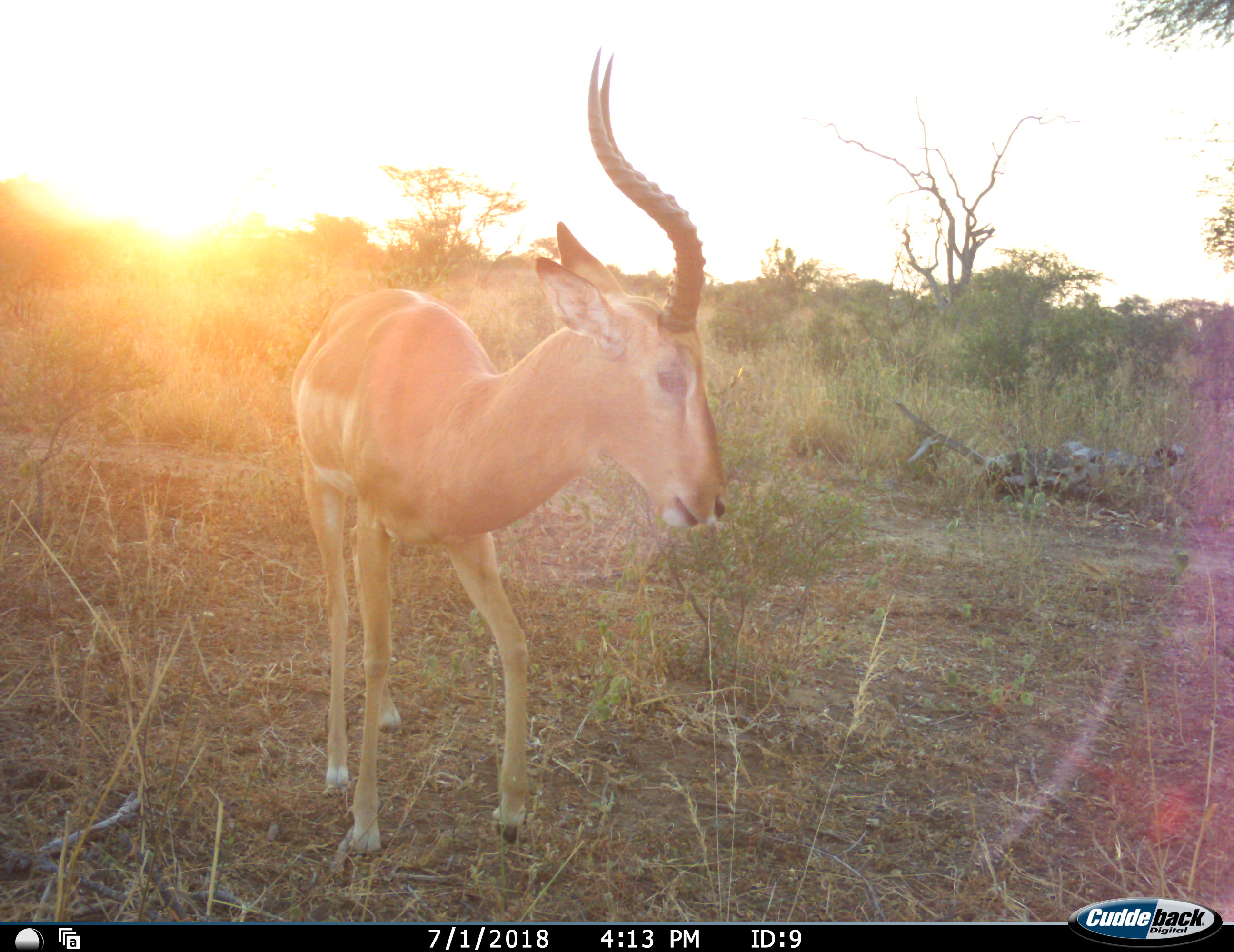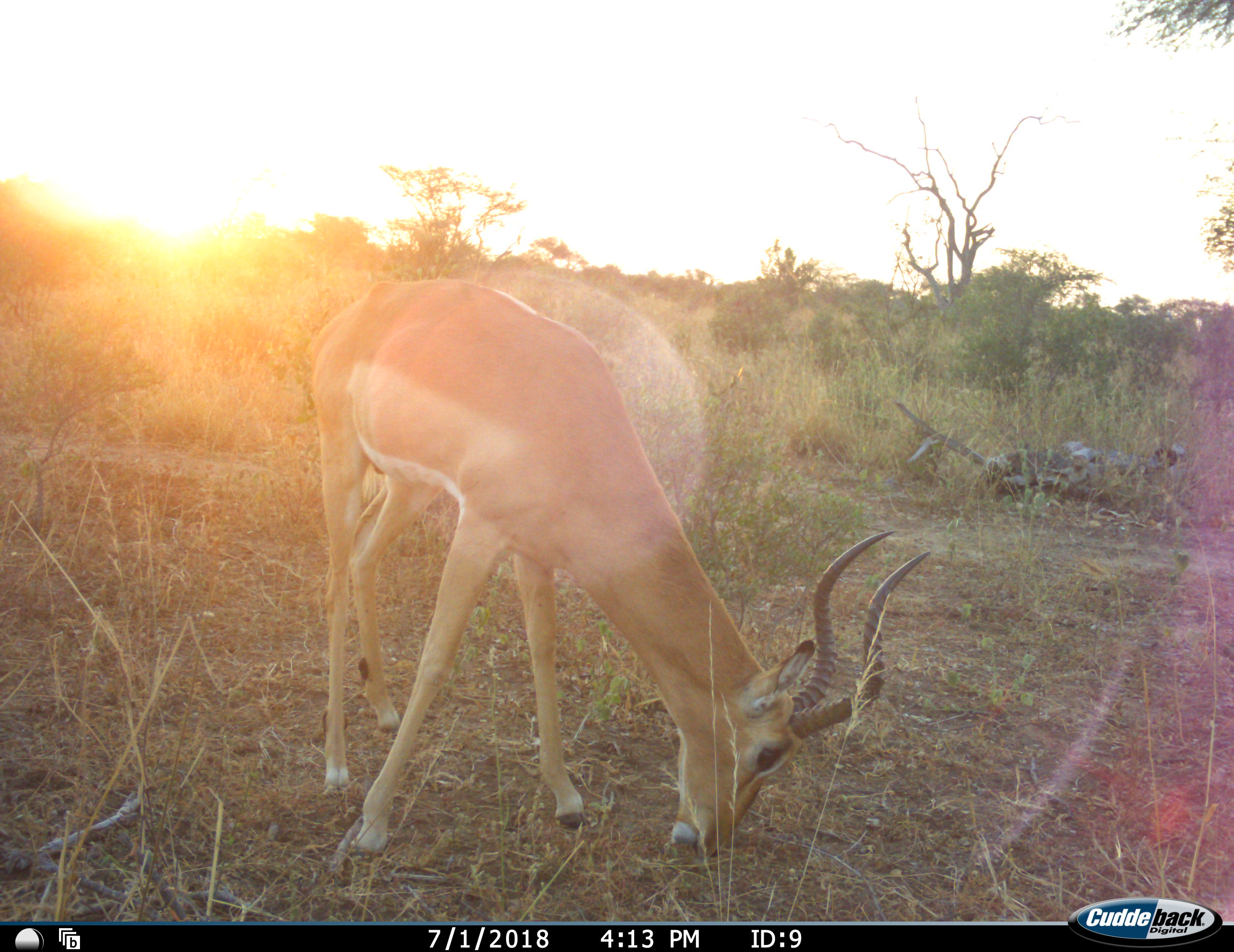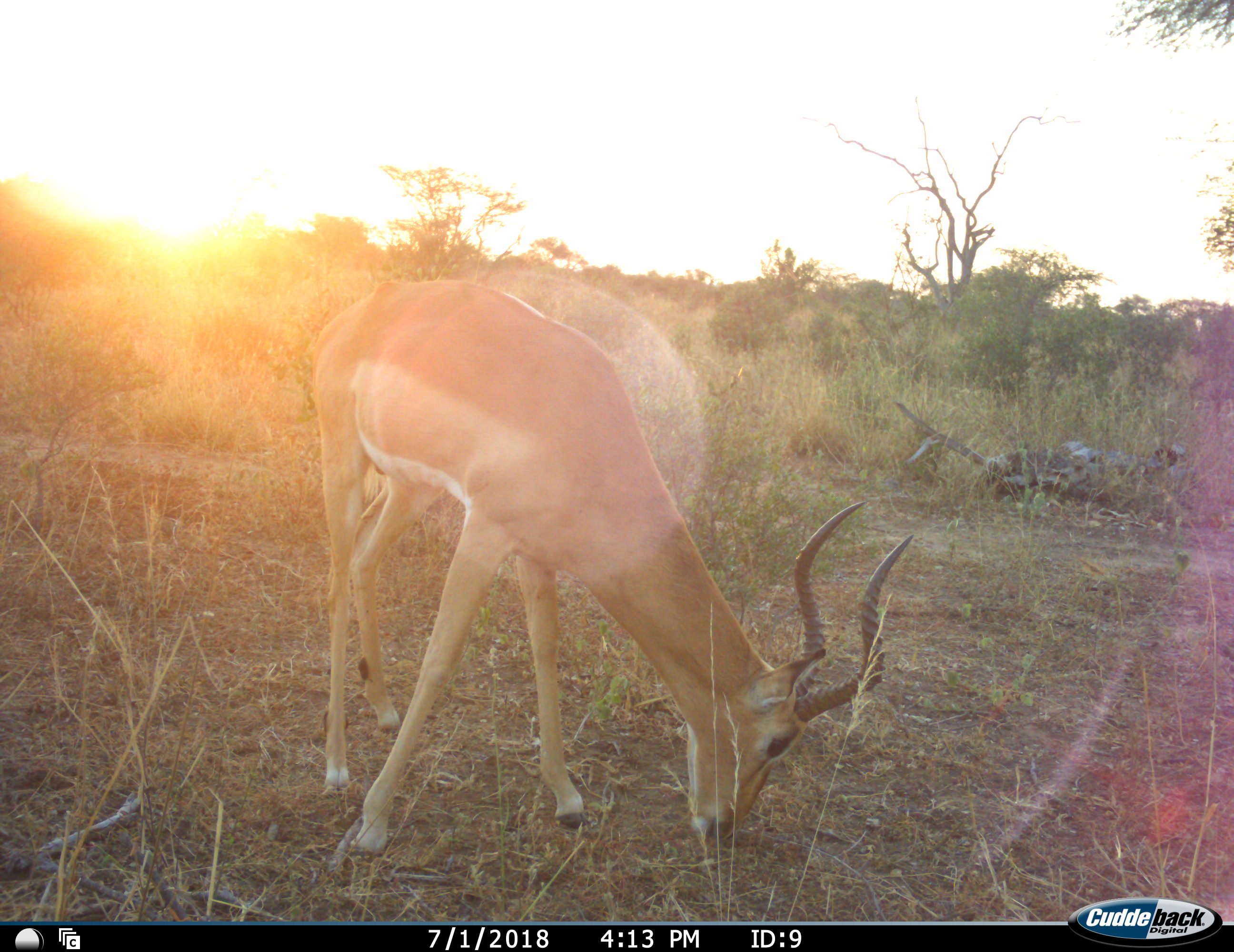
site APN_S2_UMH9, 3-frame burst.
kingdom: Animalia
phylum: Chordata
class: Mammalia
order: Artiodactyla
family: Bovidae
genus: Aepyceros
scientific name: Aepyceros melampus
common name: impala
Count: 1.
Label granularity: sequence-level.